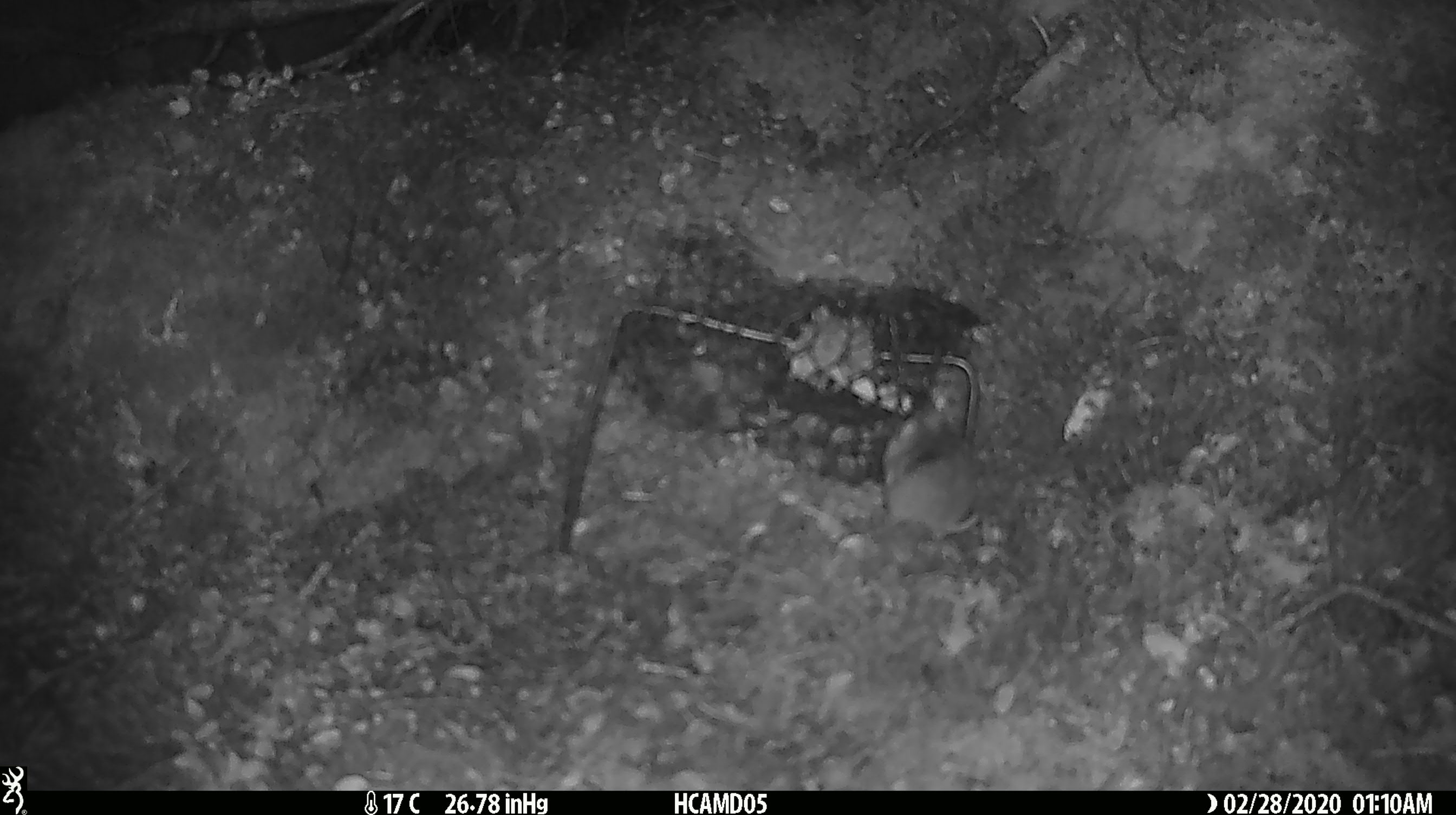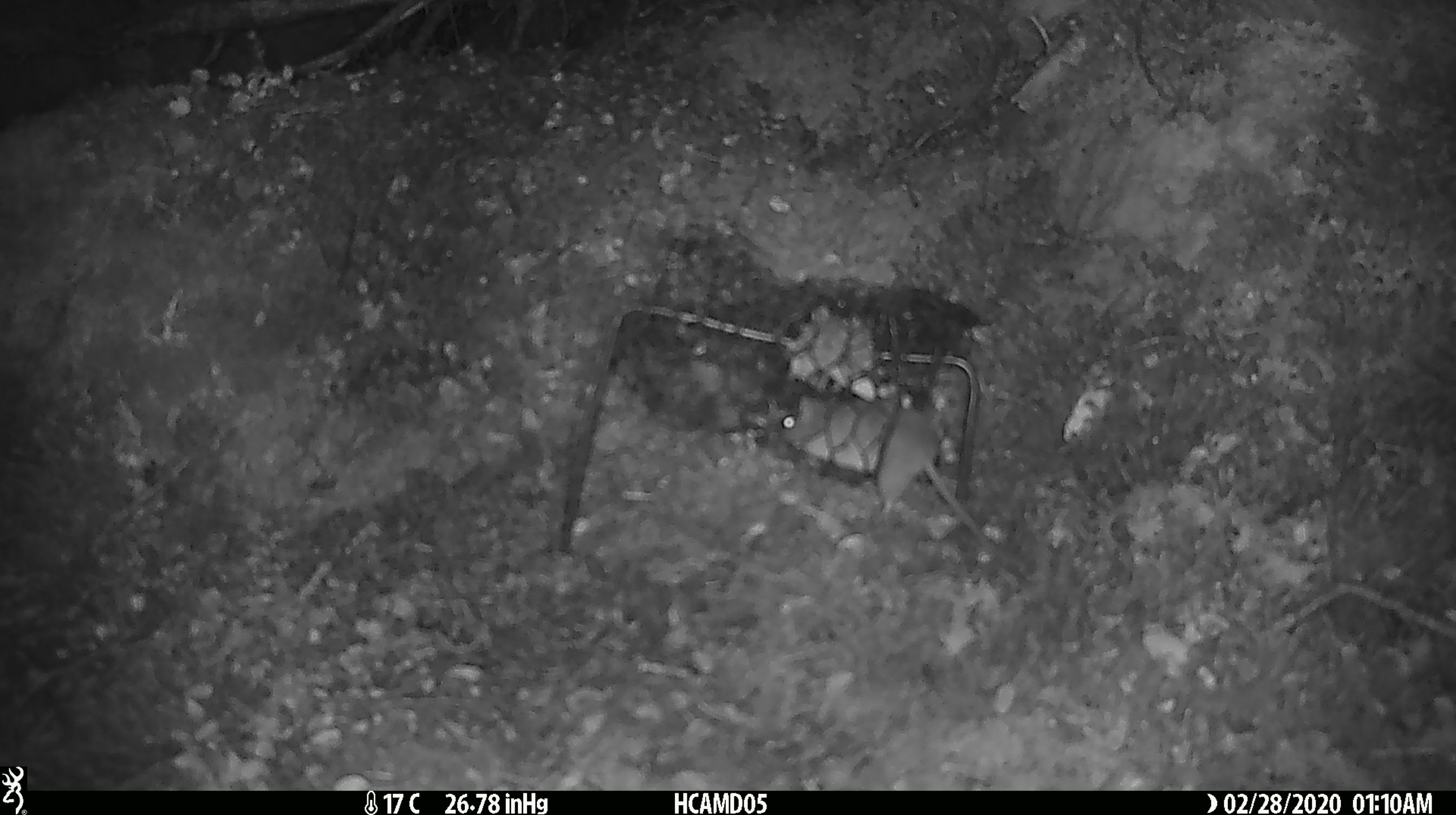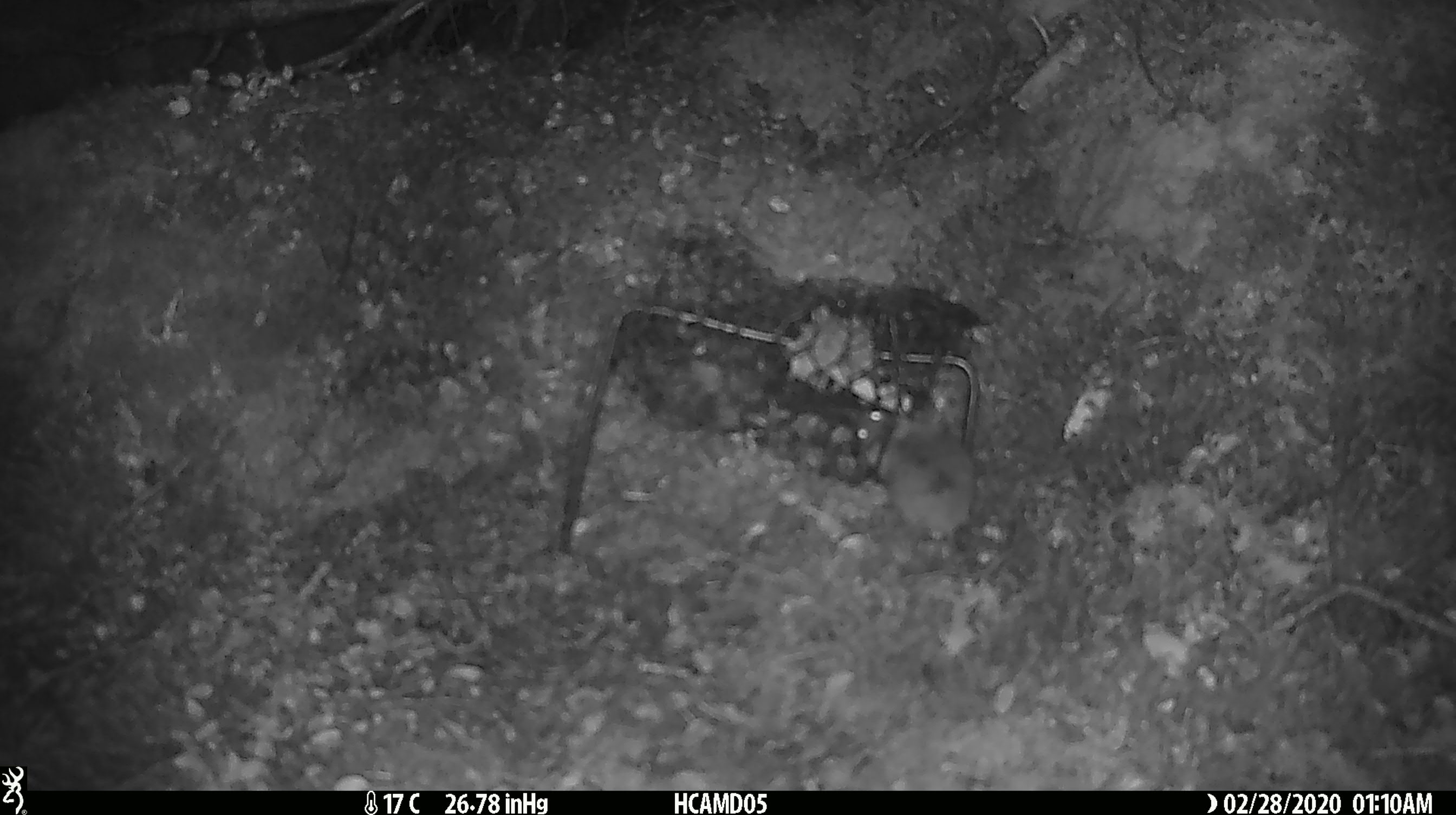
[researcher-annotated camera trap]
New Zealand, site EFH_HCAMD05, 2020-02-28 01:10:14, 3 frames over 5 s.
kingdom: Animalia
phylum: Chordata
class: Mammalia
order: Rodentia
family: Muridae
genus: Mus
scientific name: Mus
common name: mouse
Mouse (Mus).